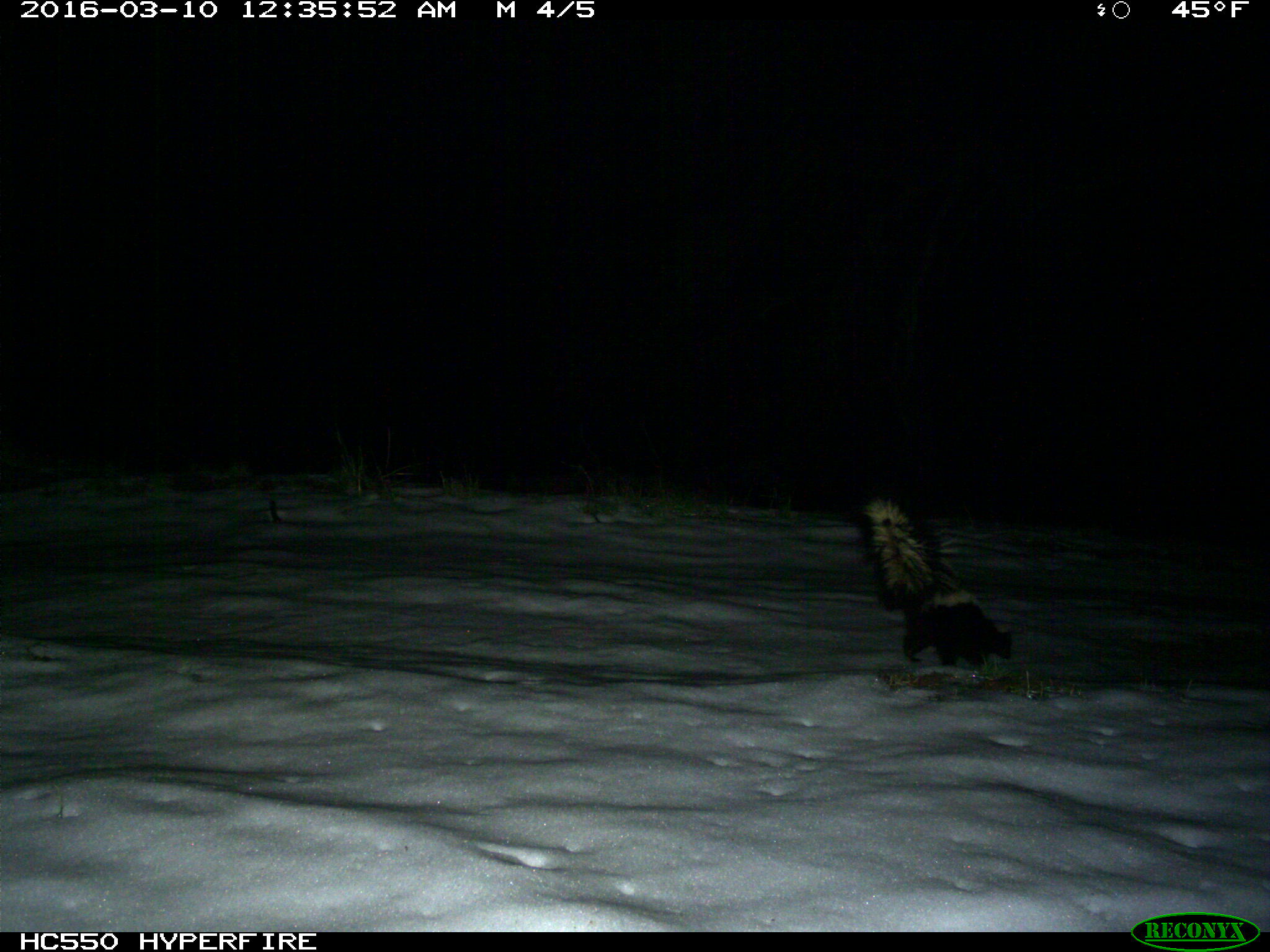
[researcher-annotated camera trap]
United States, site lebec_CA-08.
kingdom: Animalia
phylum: Chordata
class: Mammalia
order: Carnivora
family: Mephitidae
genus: Mephitis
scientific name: Mephitis mephitis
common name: striped skunk